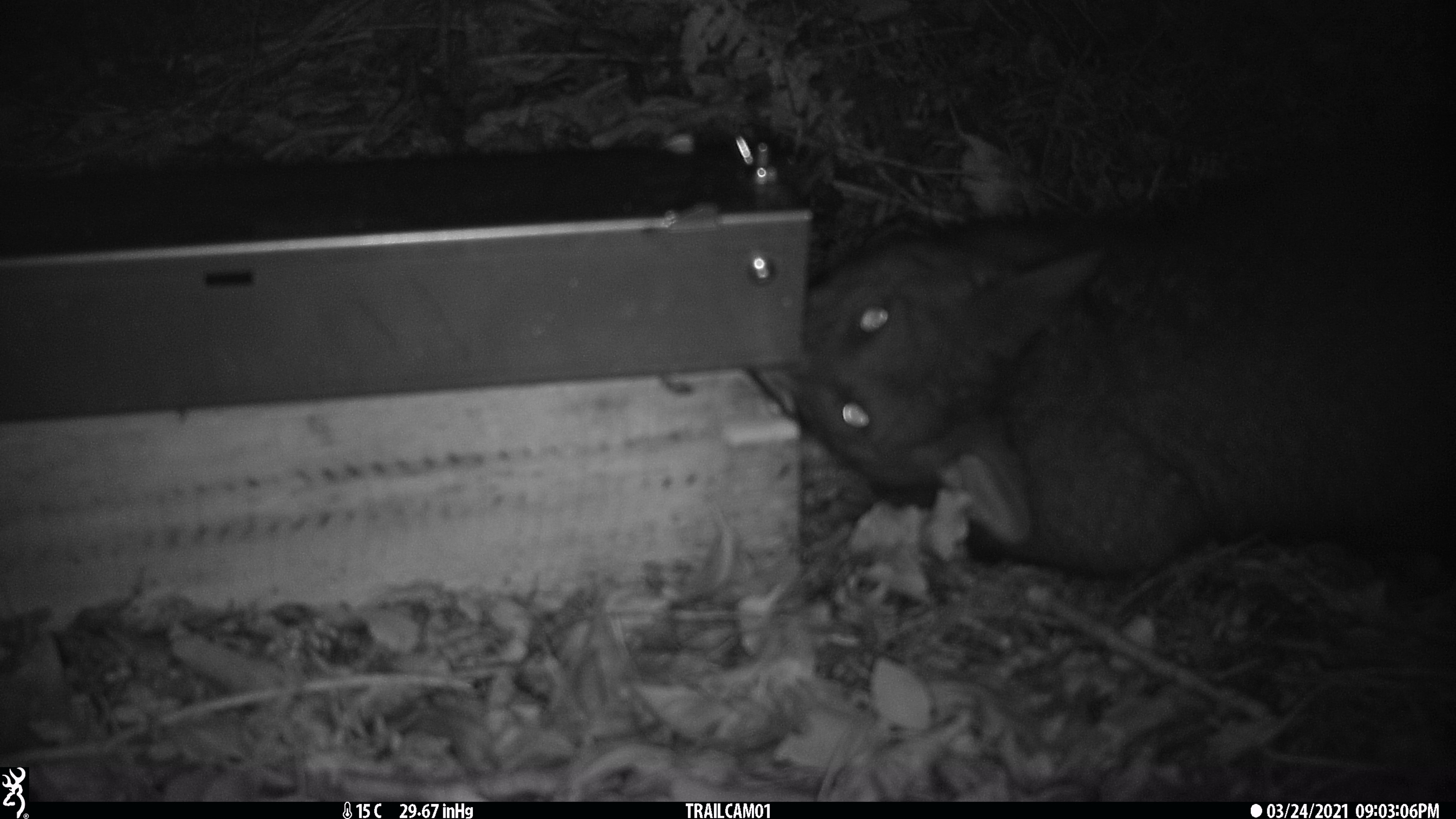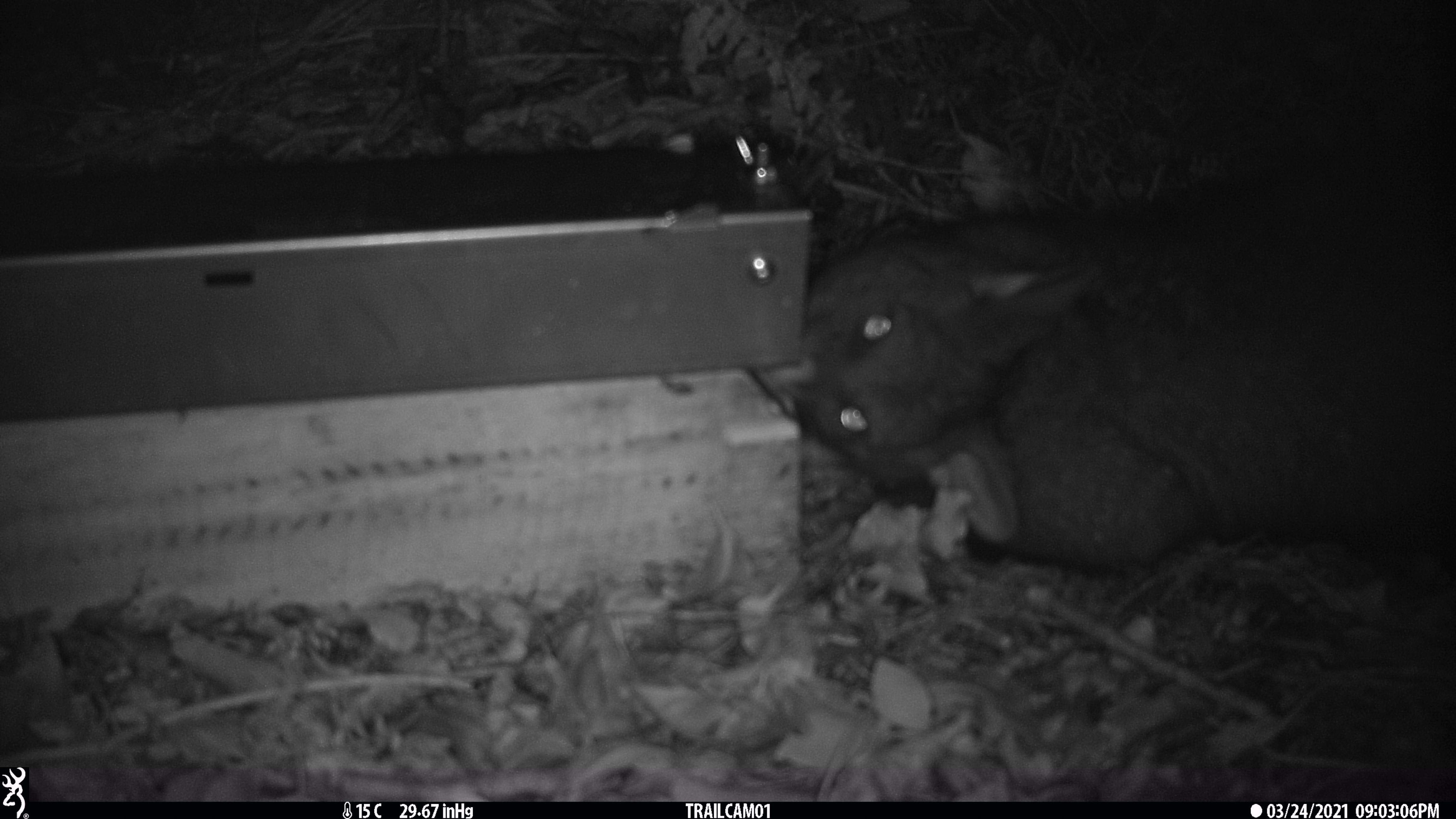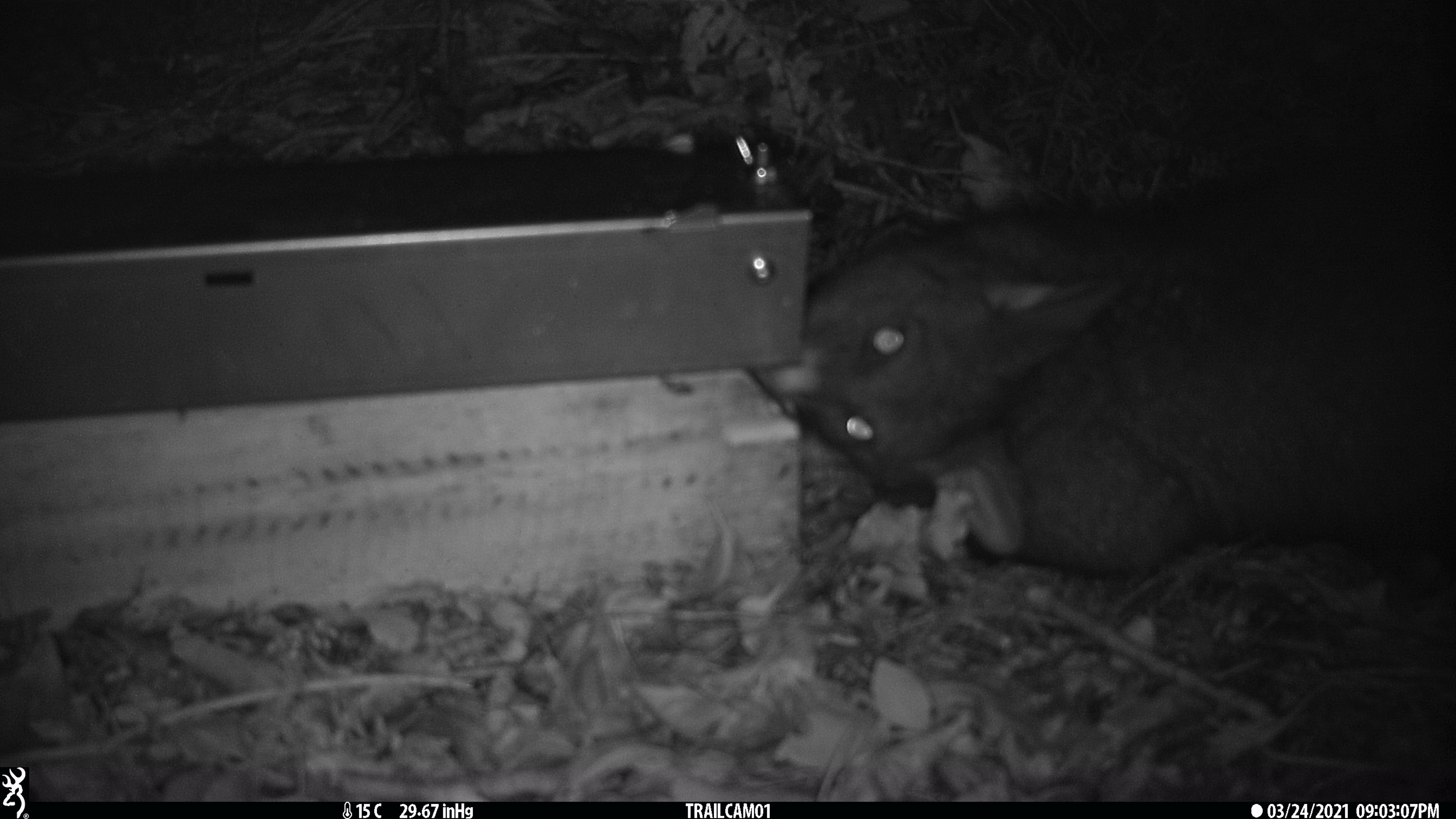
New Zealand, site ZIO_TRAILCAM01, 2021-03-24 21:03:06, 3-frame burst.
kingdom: Animalia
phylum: Chordata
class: Mammalia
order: Diprotodontia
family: Phalangeridae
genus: Trichosurus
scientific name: Trichosurus vulpecula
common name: common brushtail possum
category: possum